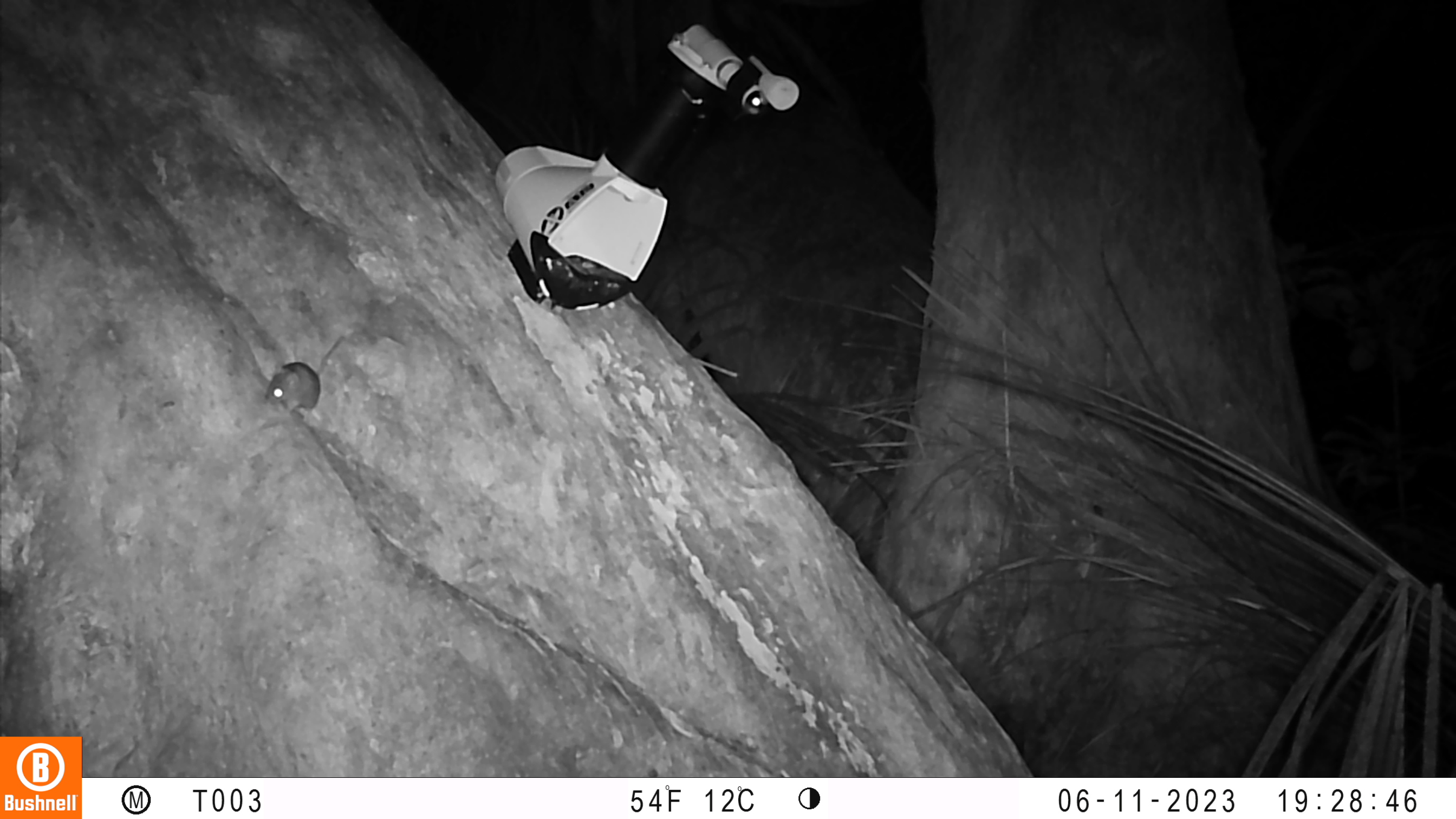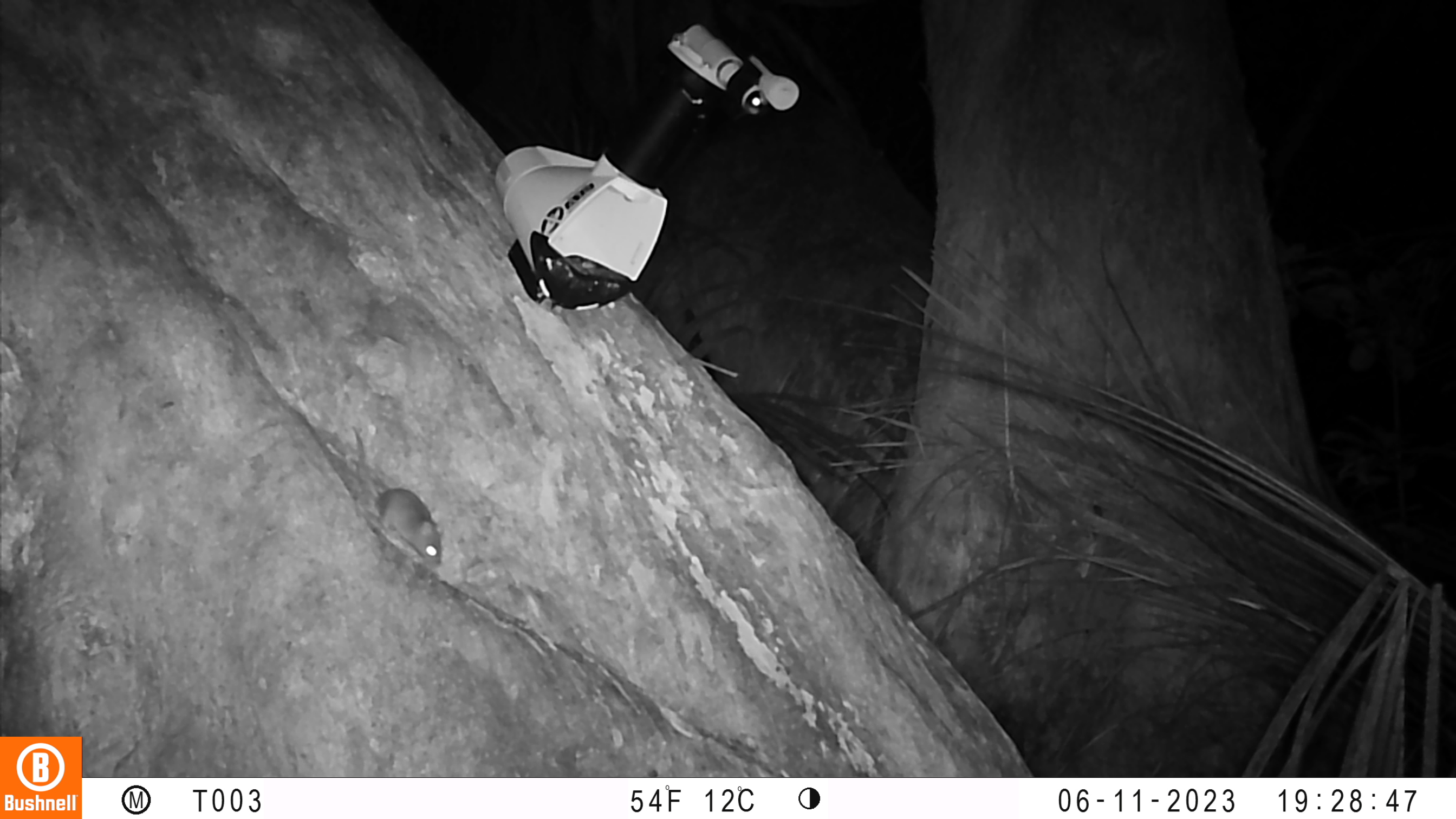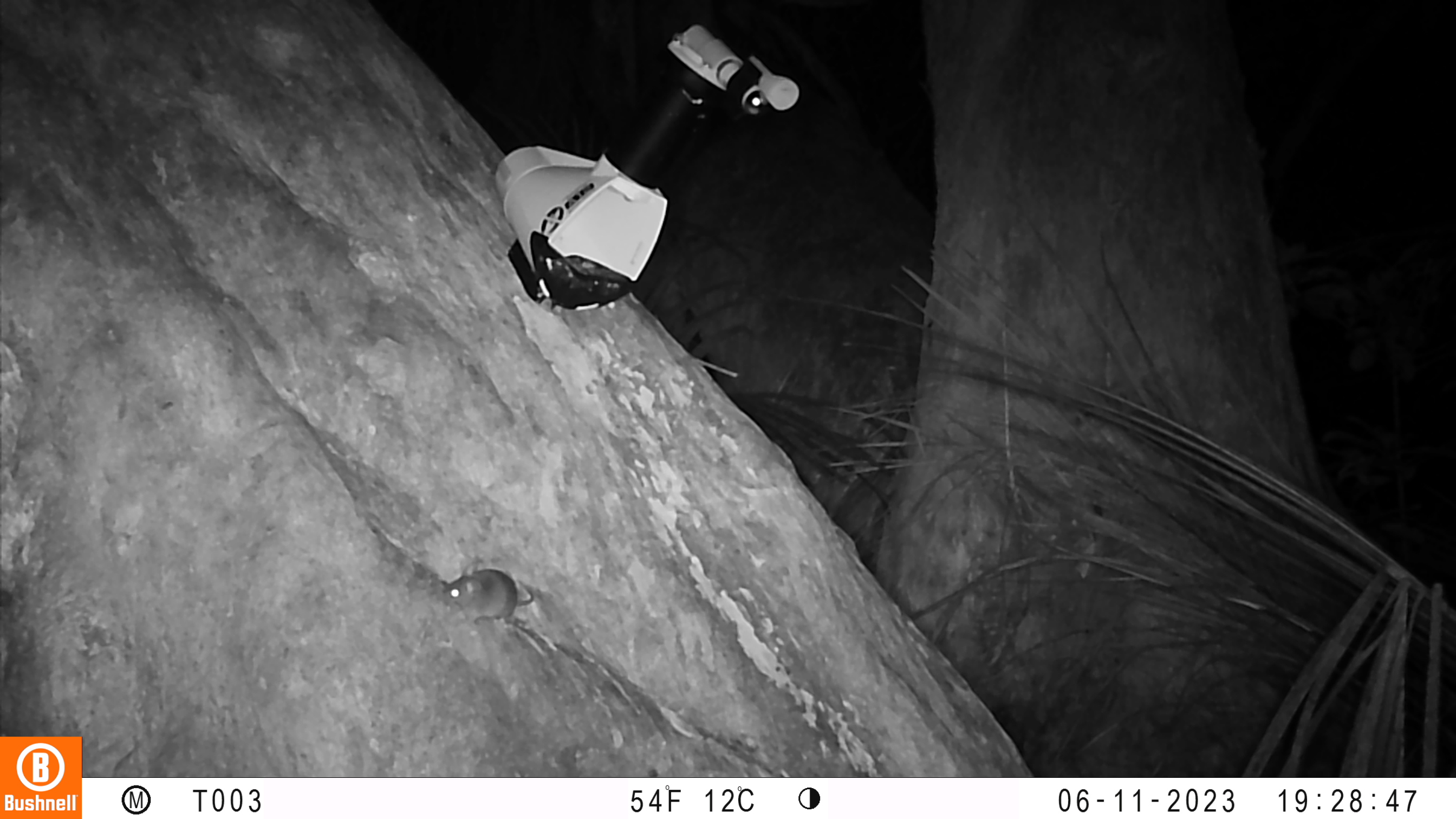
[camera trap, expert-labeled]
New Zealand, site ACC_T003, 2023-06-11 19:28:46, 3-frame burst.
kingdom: Animalia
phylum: Chordata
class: Mammalia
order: Rodentia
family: Muridae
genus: Mus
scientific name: Mus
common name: mouse